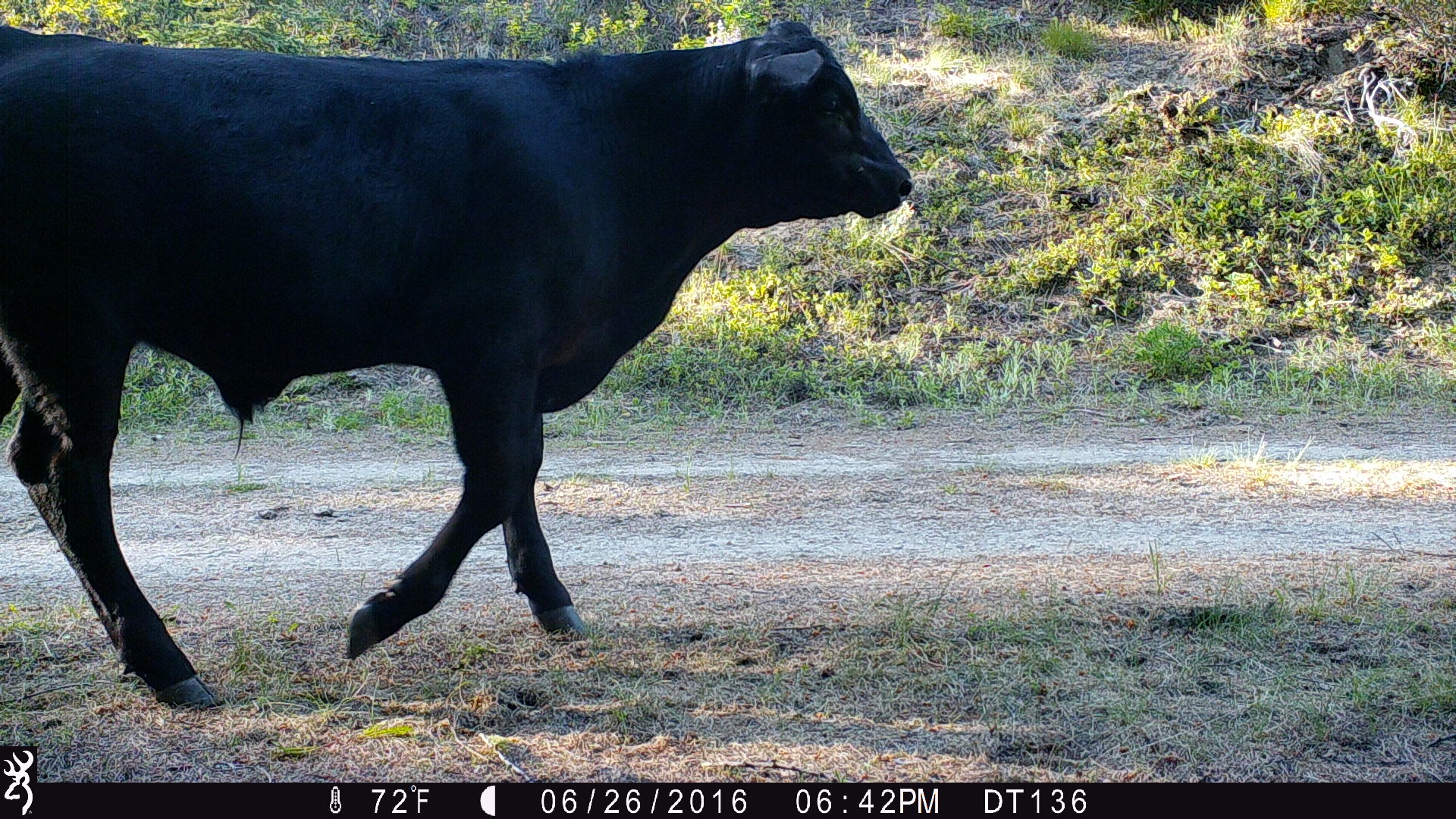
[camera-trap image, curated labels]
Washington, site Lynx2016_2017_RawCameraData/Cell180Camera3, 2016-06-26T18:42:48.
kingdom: Animalia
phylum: Chordata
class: Mammalia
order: Artiodactyla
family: Bovidae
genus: Bos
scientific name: Bos taurus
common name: domestic cattle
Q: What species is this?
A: Domestic cattle (Bos taurus).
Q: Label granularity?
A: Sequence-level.